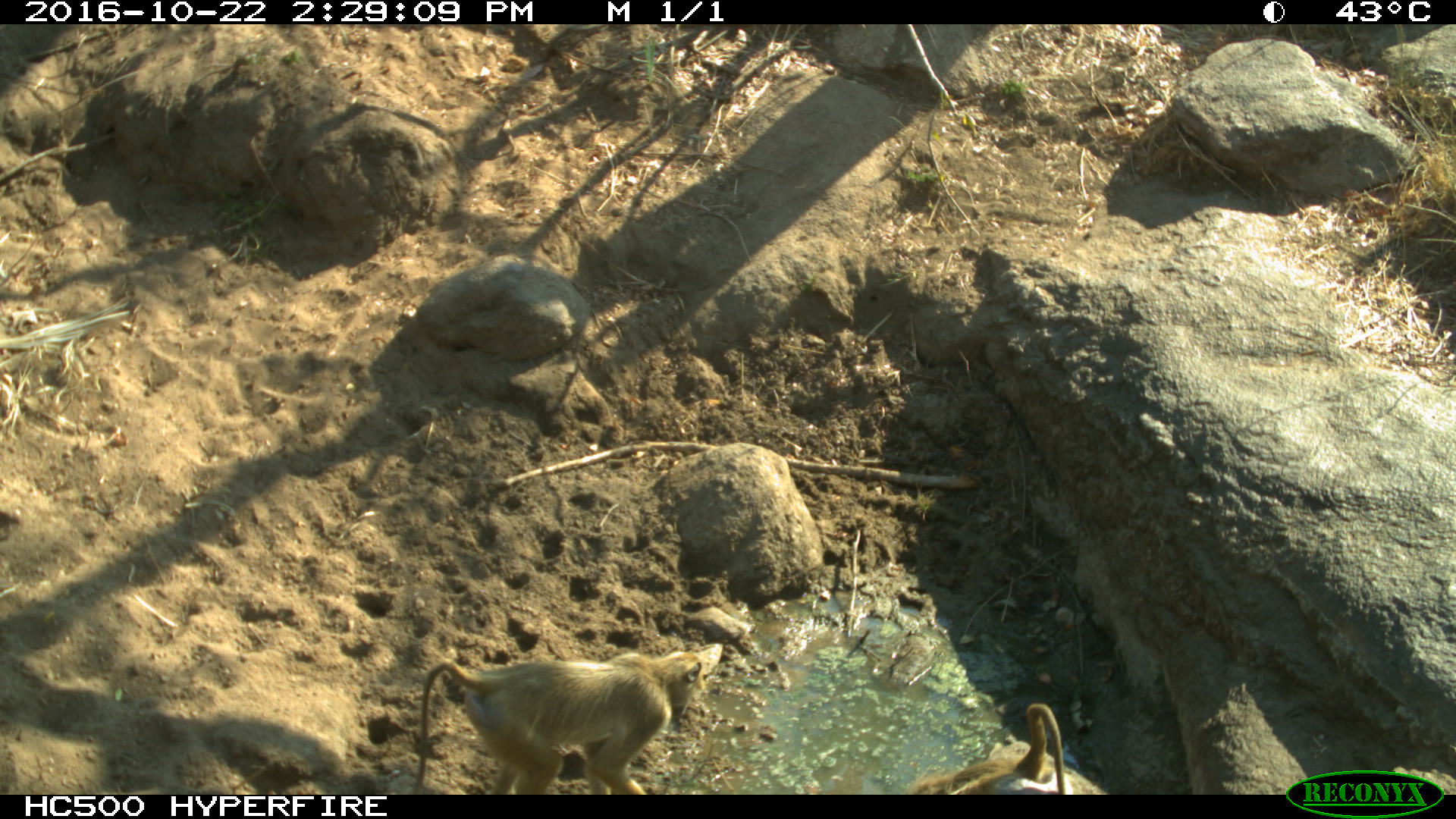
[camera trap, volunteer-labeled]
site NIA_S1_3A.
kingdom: Animalia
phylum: Chordata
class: Mammalia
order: Primates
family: Cercopithecidae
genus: Papio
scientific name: Papio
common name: baboon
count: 2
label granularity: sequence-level